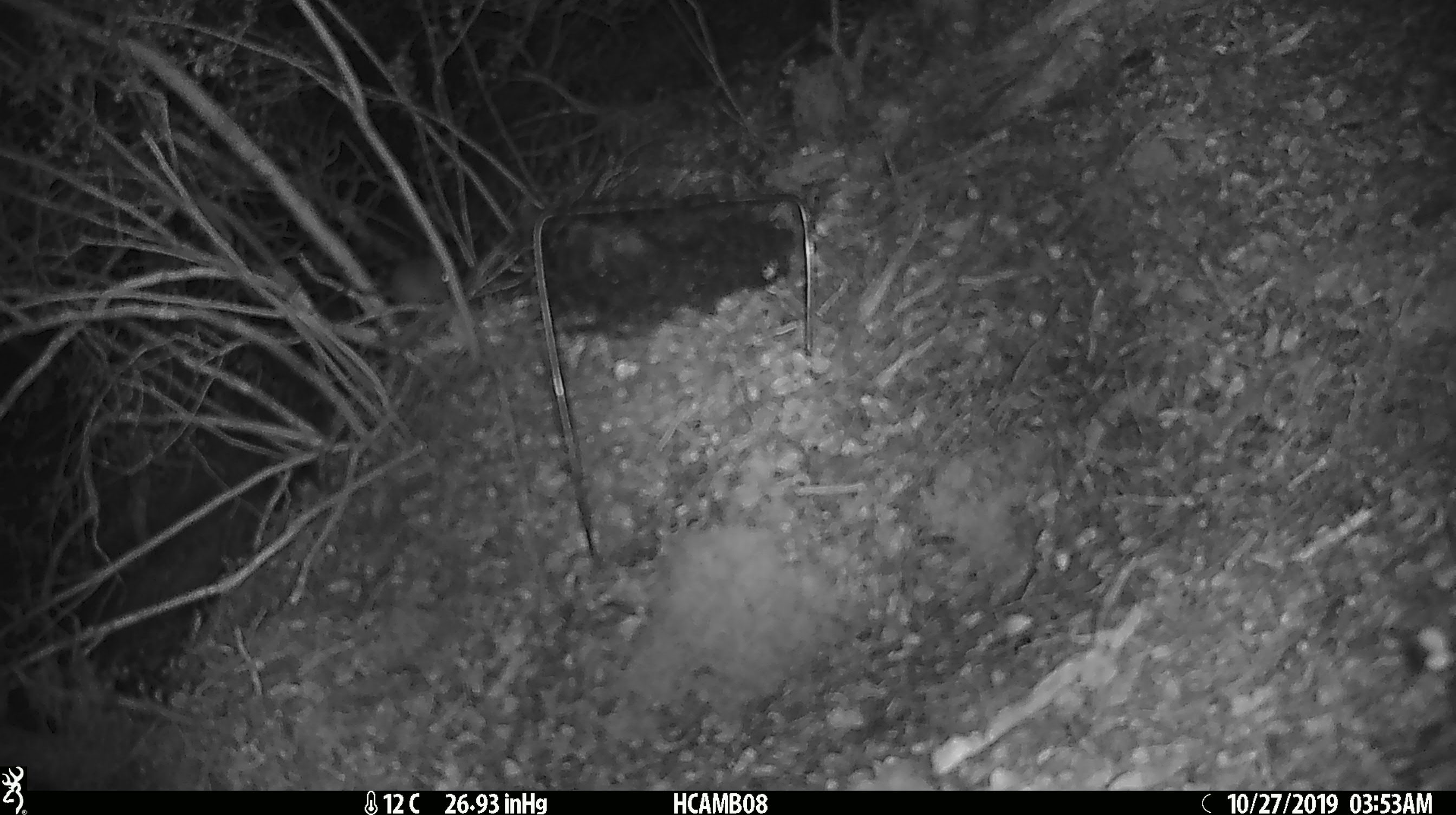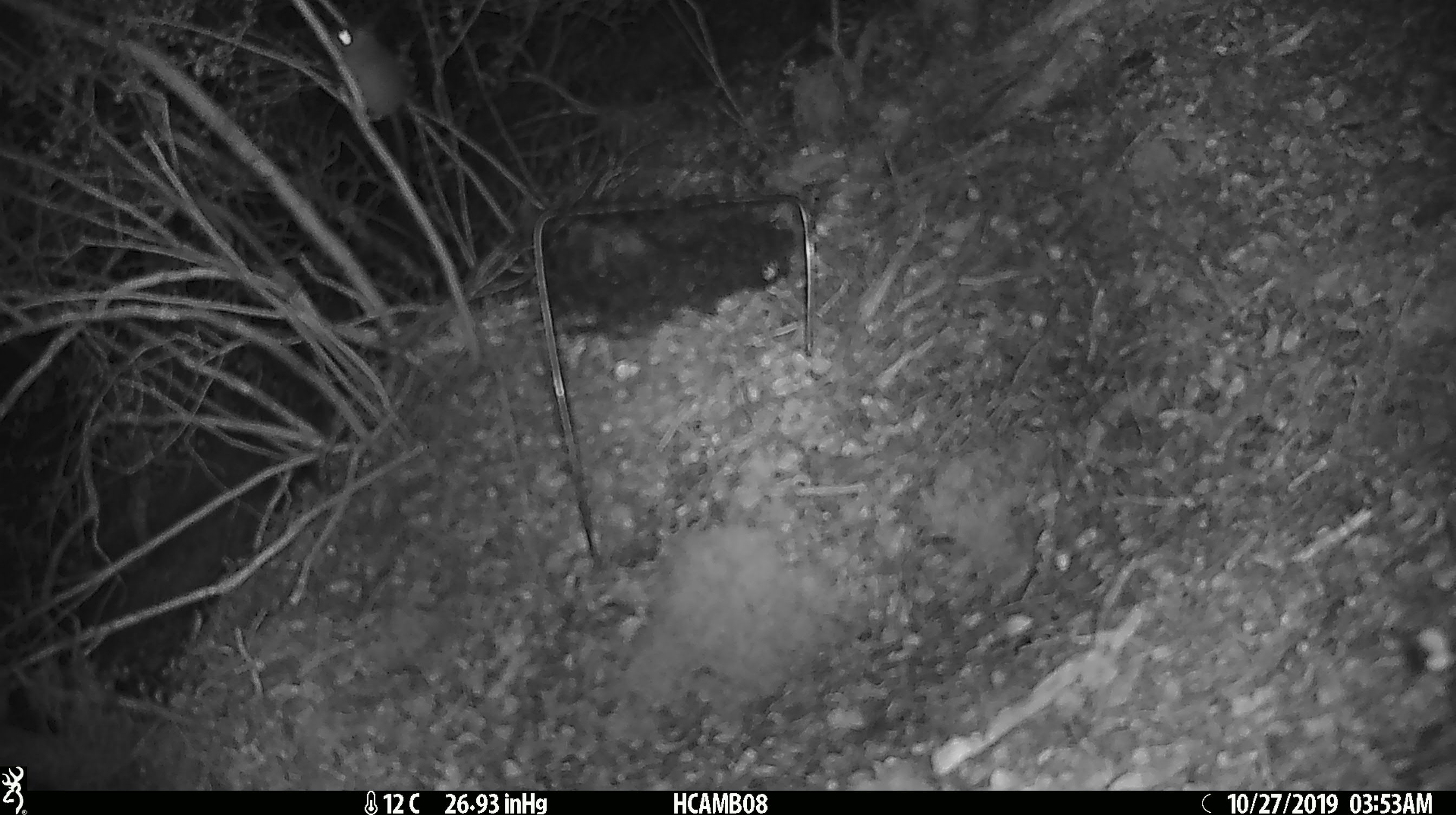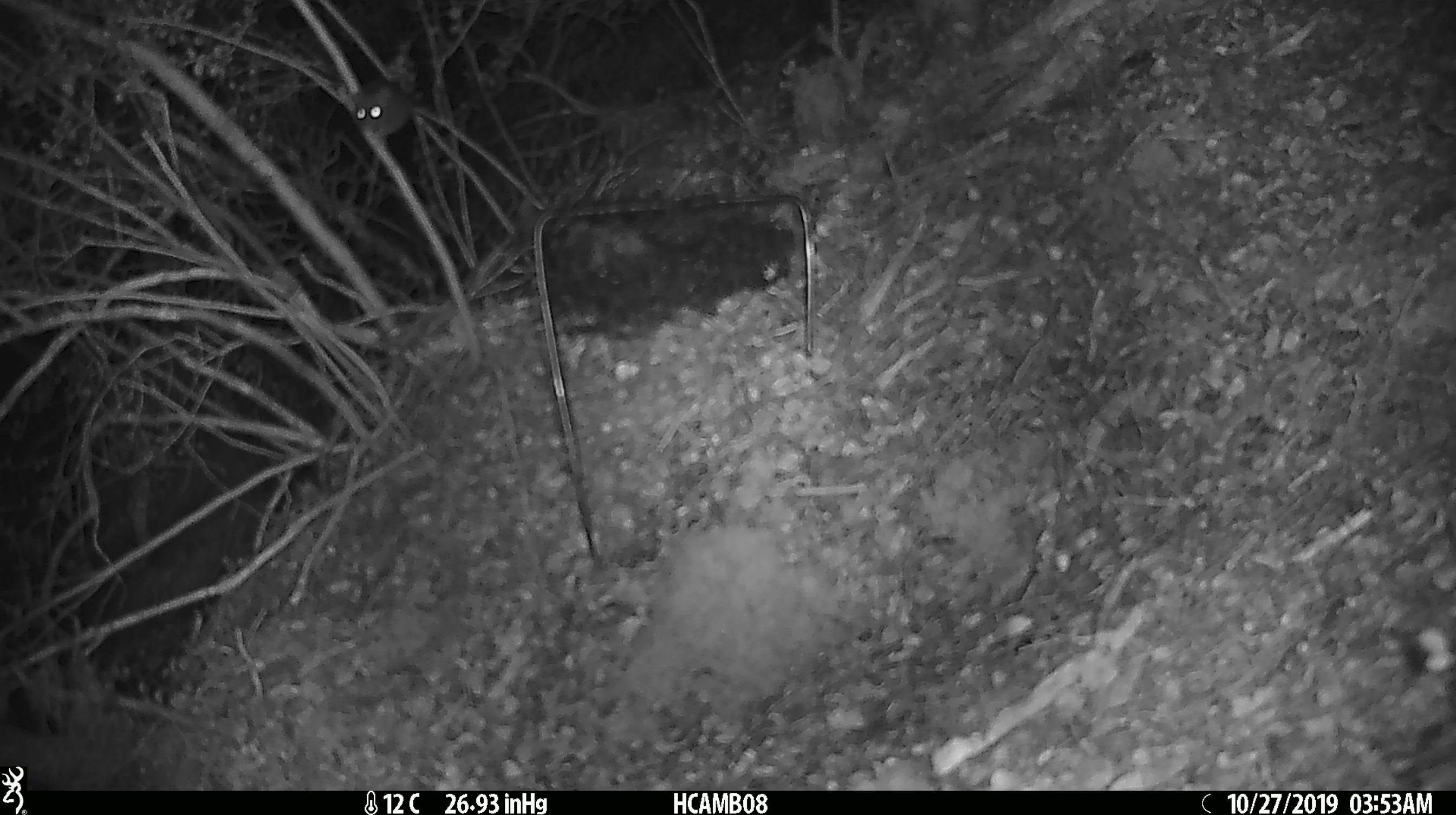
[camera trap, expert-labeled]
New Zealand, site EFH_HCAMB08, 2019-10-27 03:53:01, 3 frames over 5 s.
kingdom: Animalia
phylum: Chordata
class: Mammalia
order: Rodentia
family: Muridae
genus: Mus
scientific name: Mus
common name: mouse